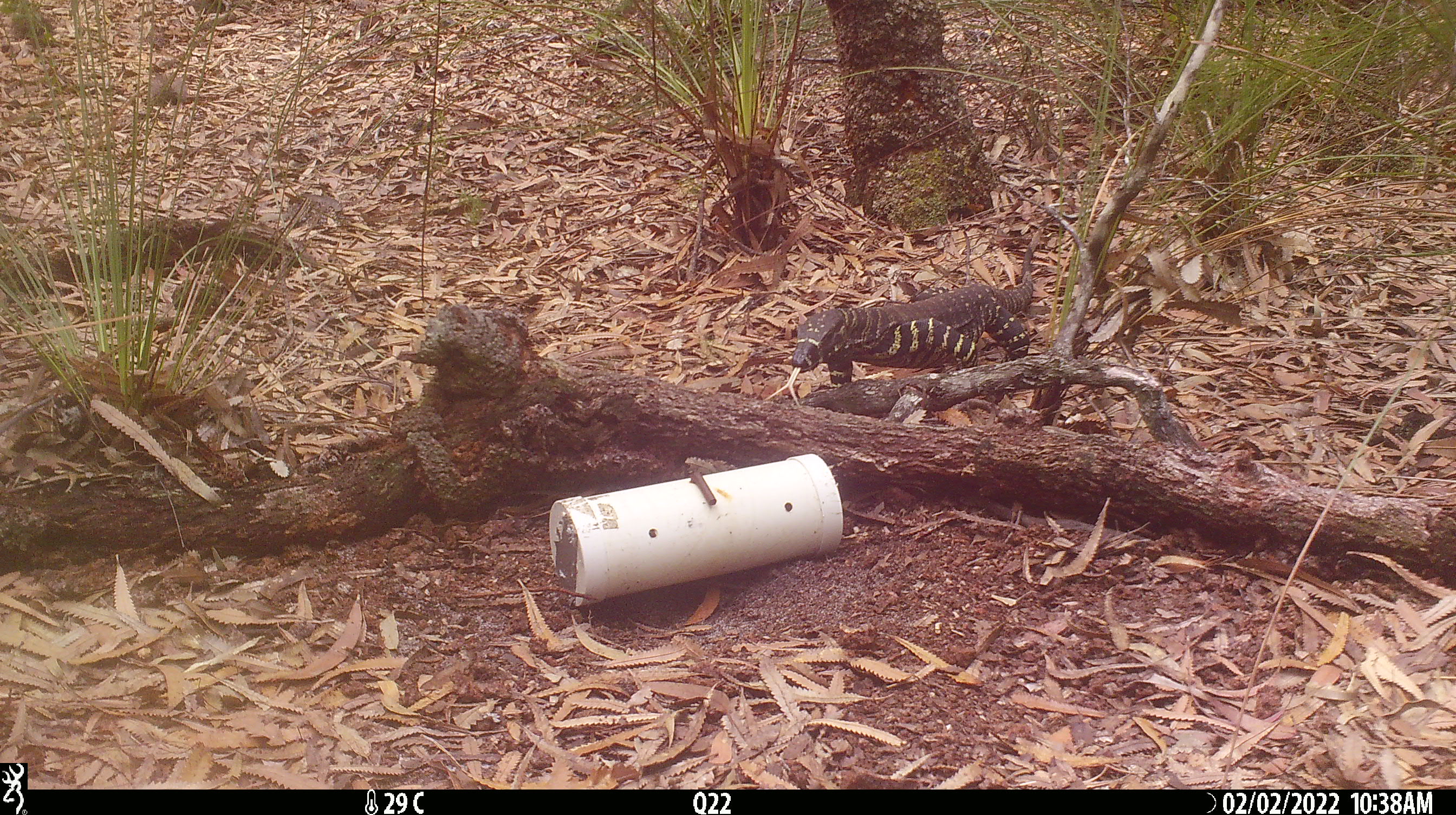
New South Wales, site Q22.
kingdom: Animalia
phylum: Chordata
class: Reptilia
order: Squamata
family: Varanidae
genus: Varanus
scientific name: Varanus varius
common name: lace monitor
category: goanna